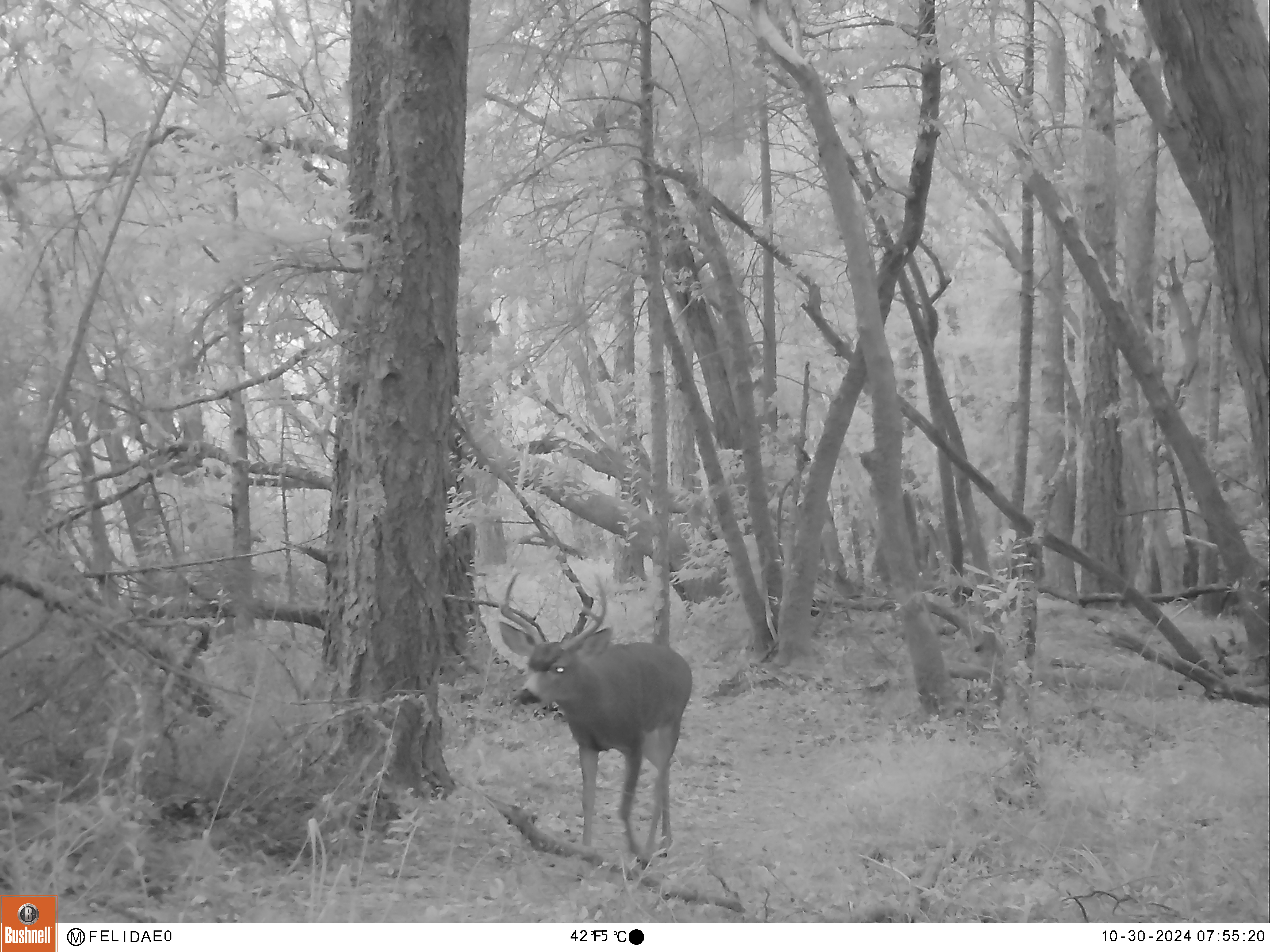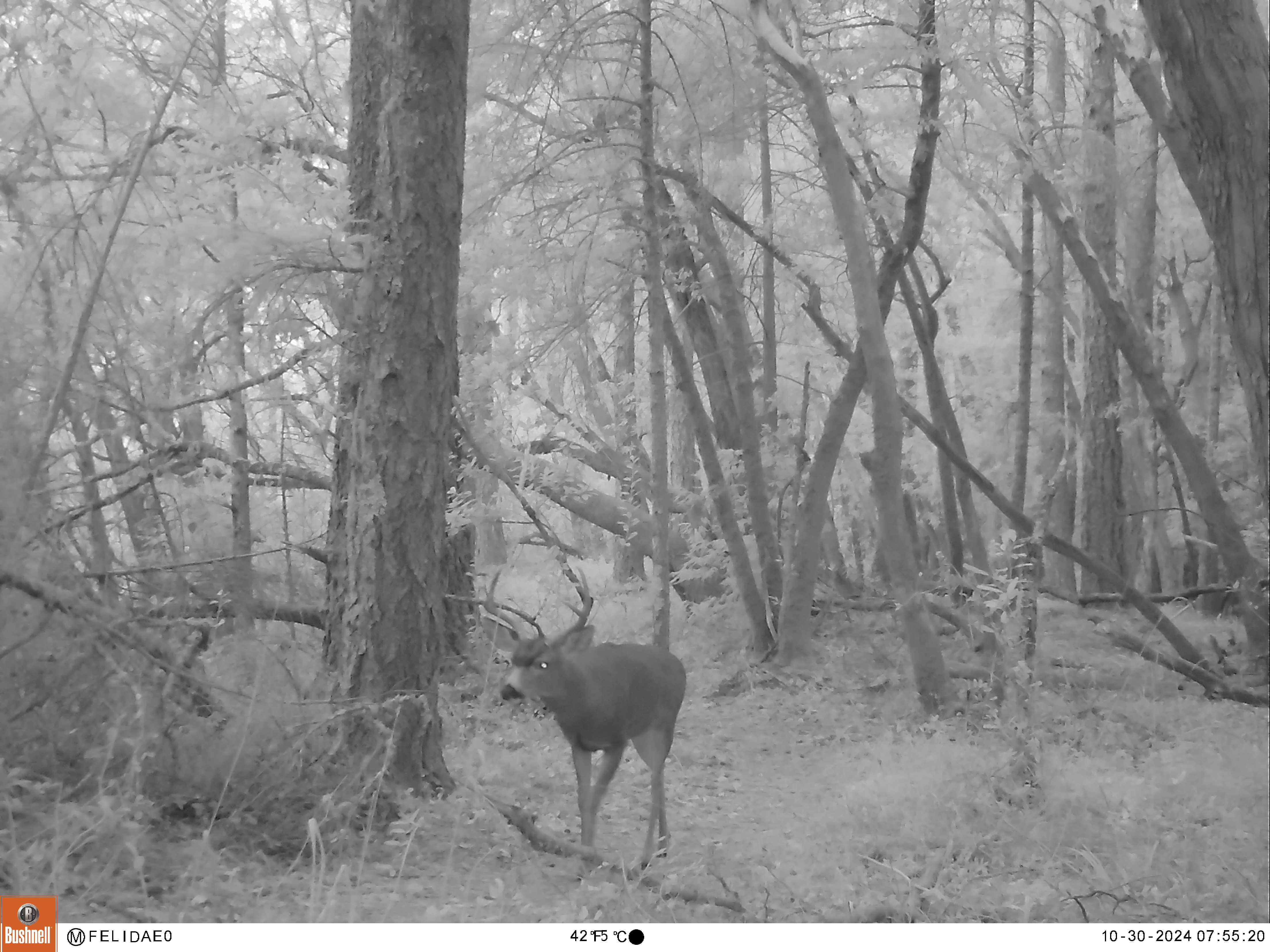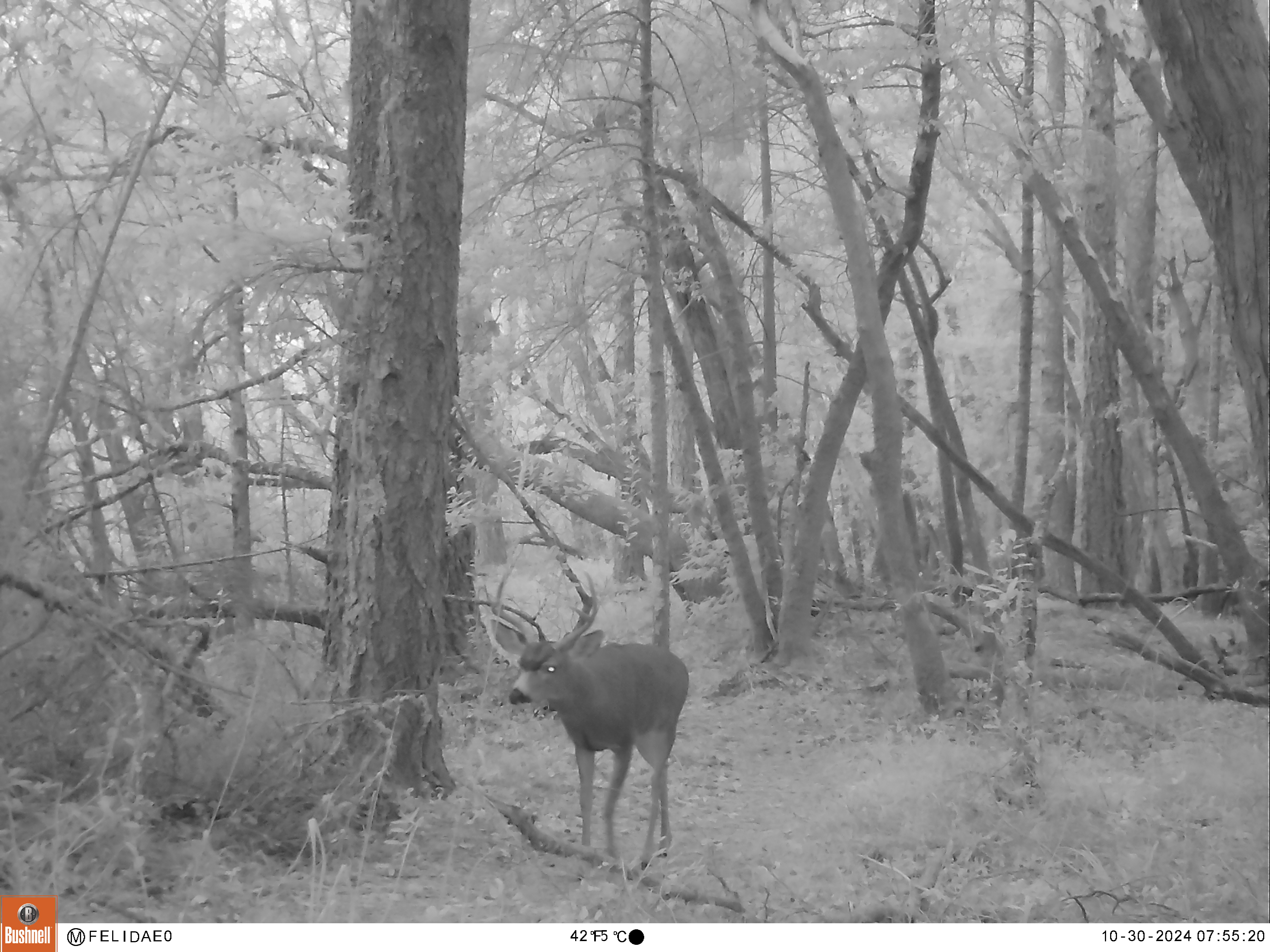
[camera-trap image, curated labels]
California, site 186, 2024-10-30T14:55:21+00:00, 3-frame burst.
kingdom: Animalia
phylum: Chordata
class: Mammalia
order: Artiodactyla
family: Cervidae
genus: Odocoileus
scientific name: Odocoileus hemionus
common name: mule deer